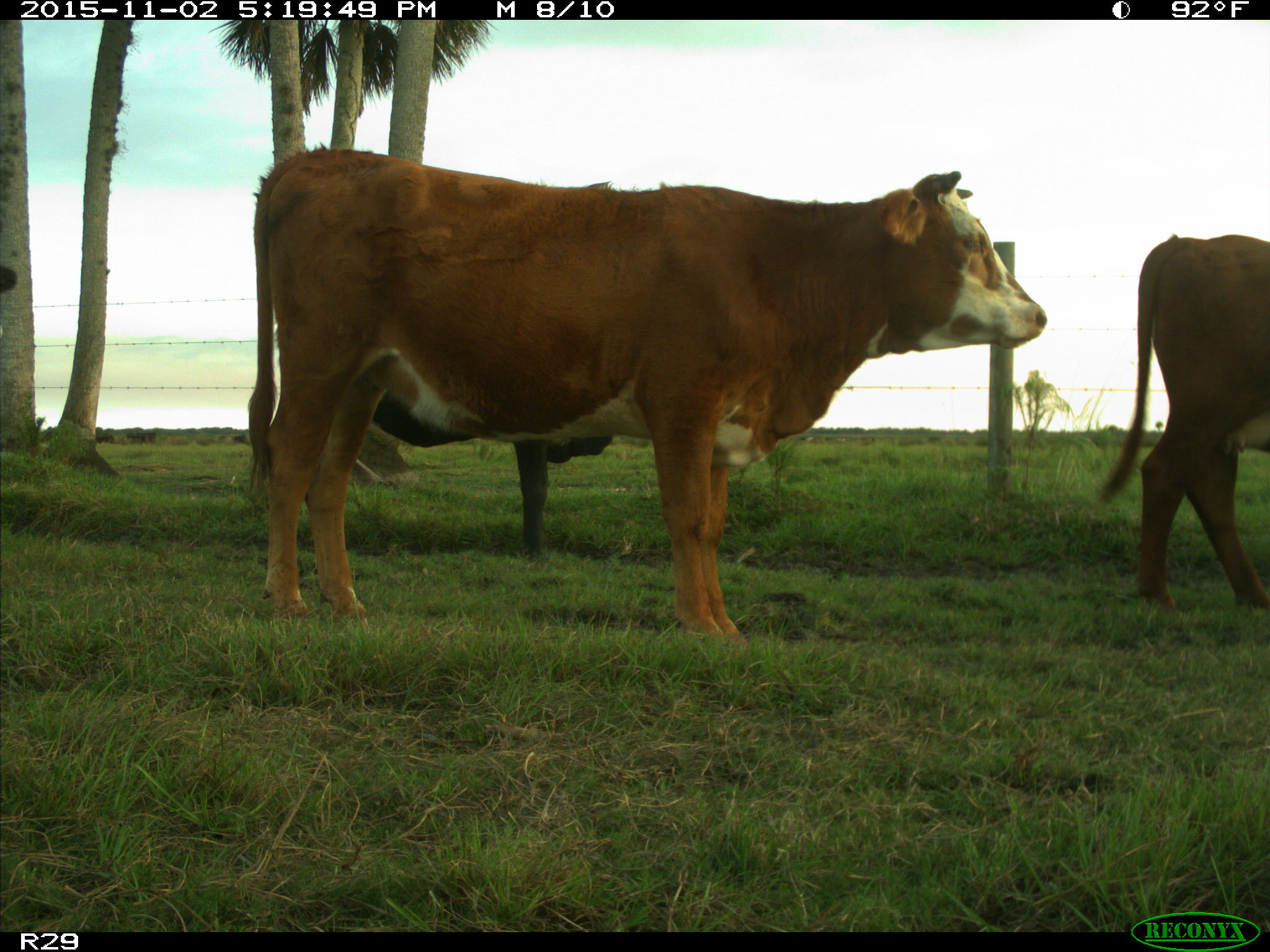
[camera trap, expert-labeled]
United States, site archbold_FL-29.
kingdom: Animalia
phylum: Chordata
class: Mammalia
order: Artiodactyla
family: Bovidae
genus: Bos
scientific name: Bos taurus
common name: domestic cow